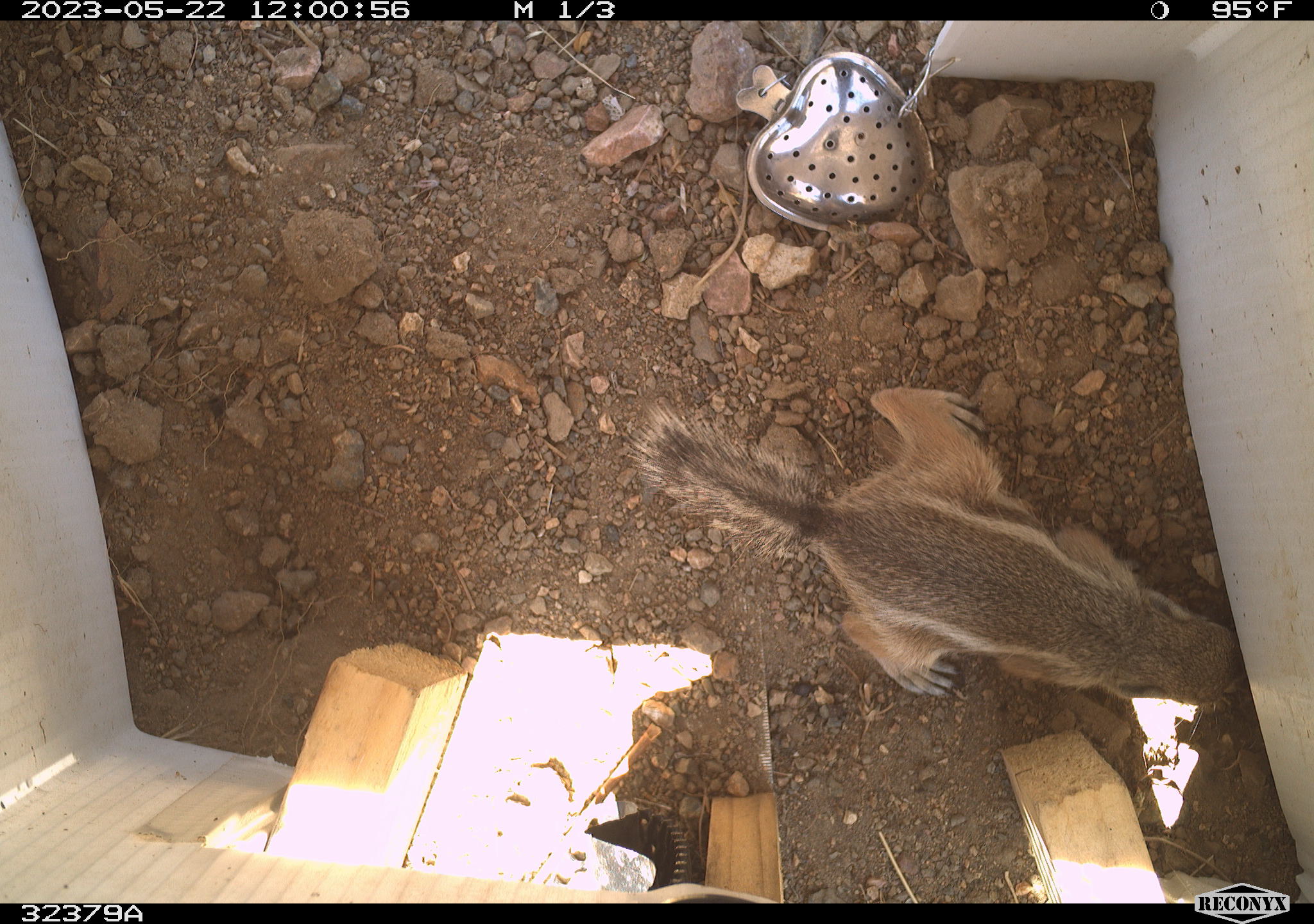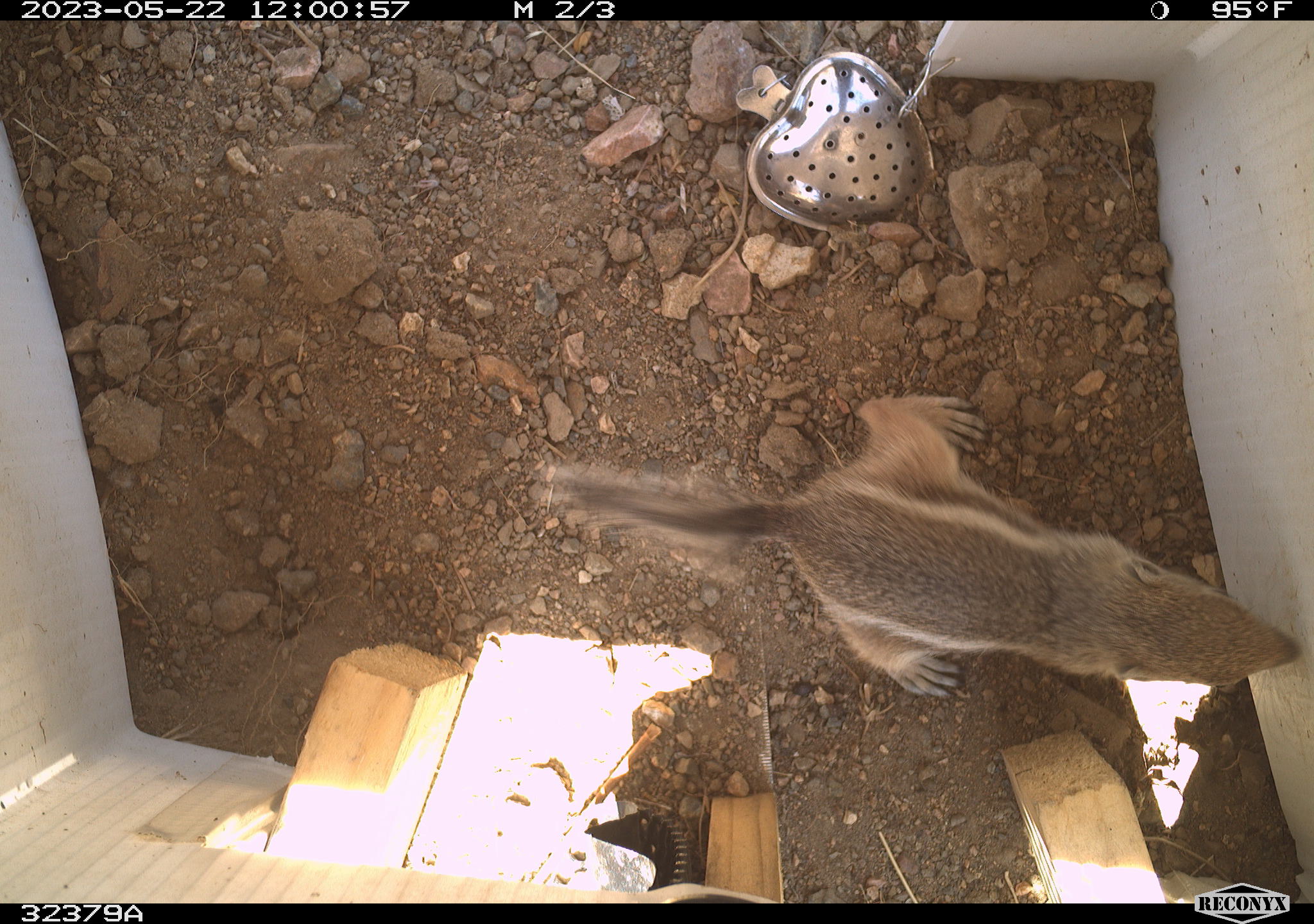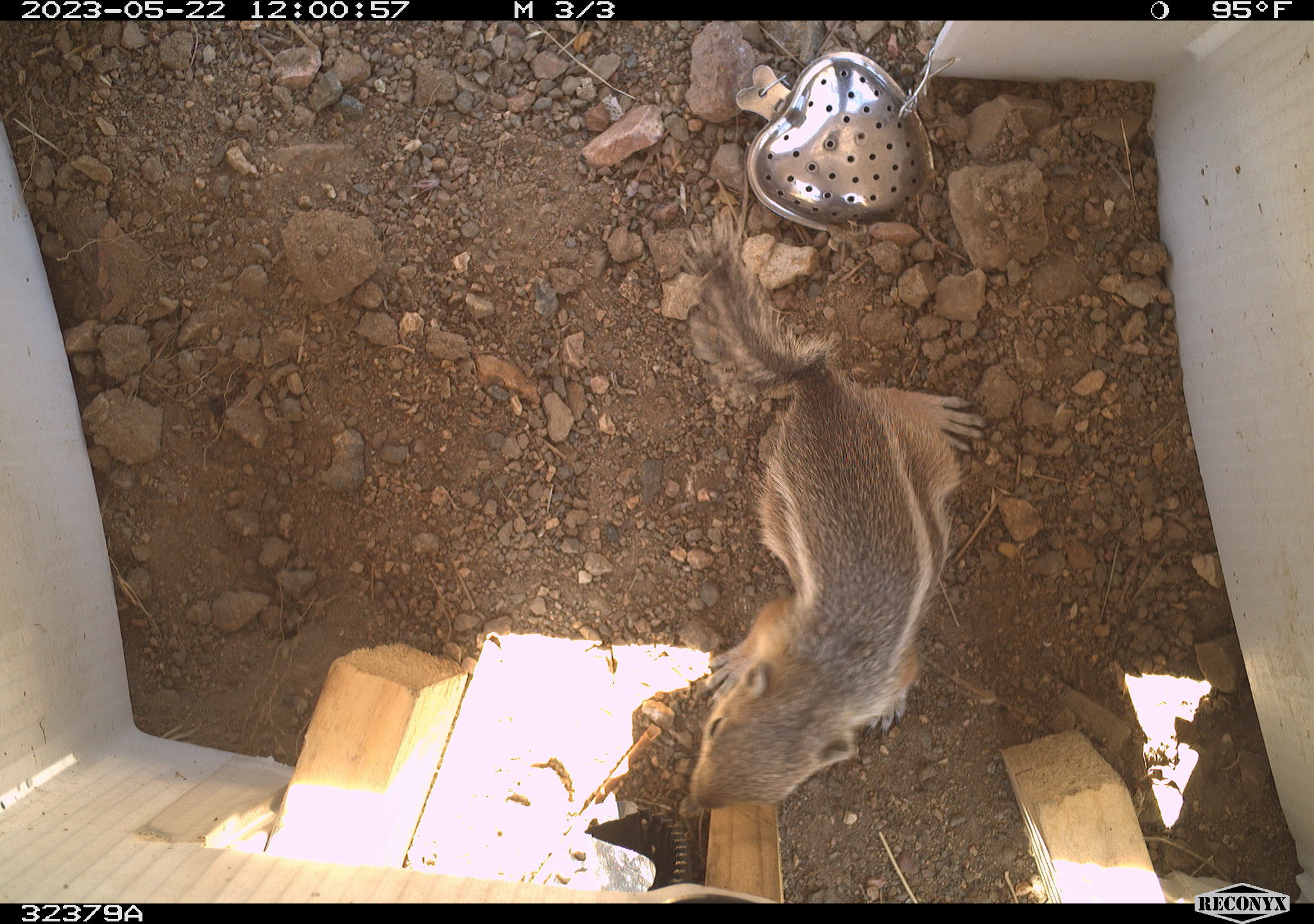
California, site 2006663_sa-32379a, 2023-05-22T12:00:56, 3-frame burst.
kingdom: Animalia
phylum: Chordata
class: Mammalia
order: Rodentia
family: Sciuridae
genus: Ammospermophilus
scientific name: Ammospermophilus leucurus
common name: white-tailed antelope squirrel